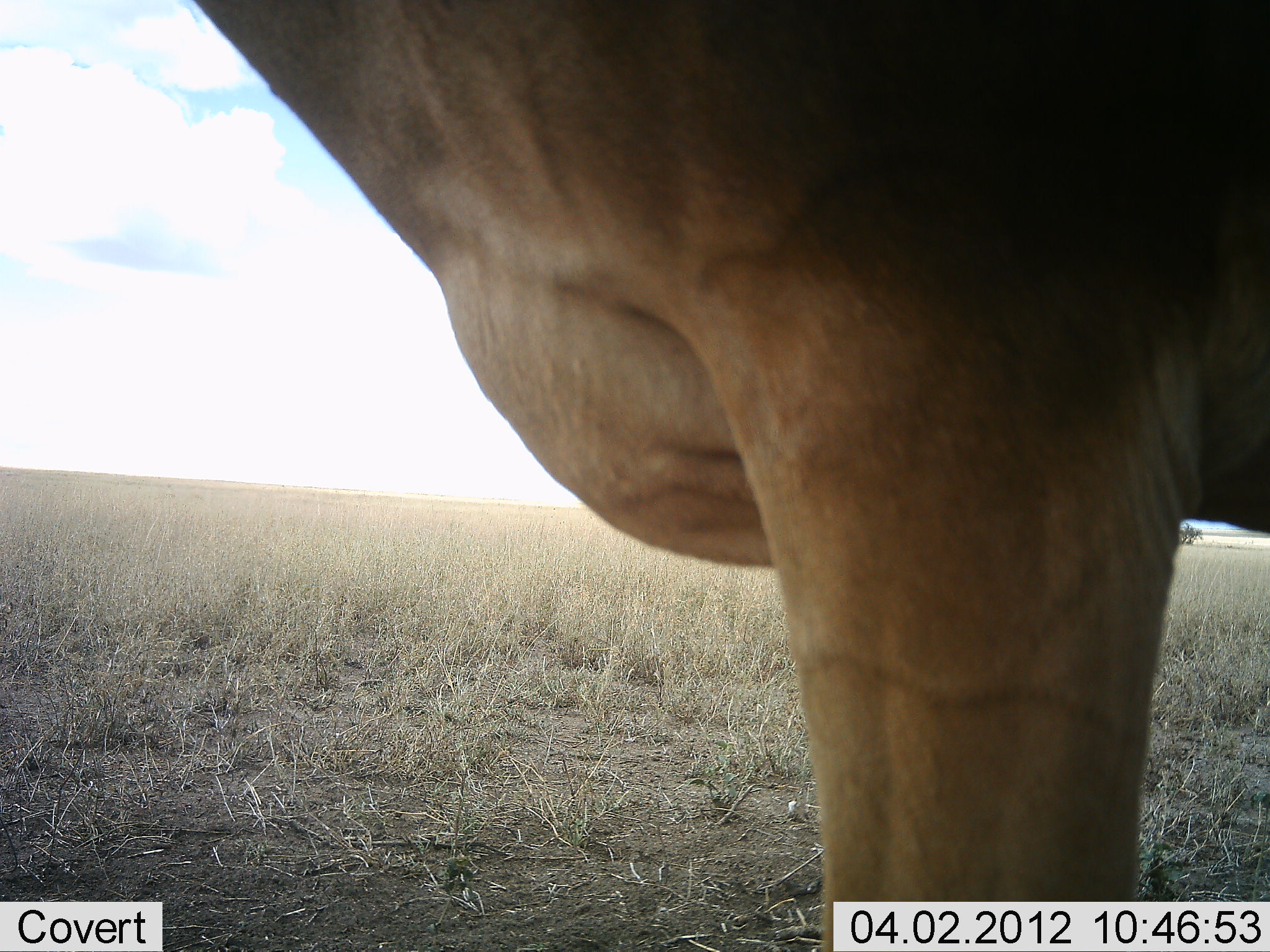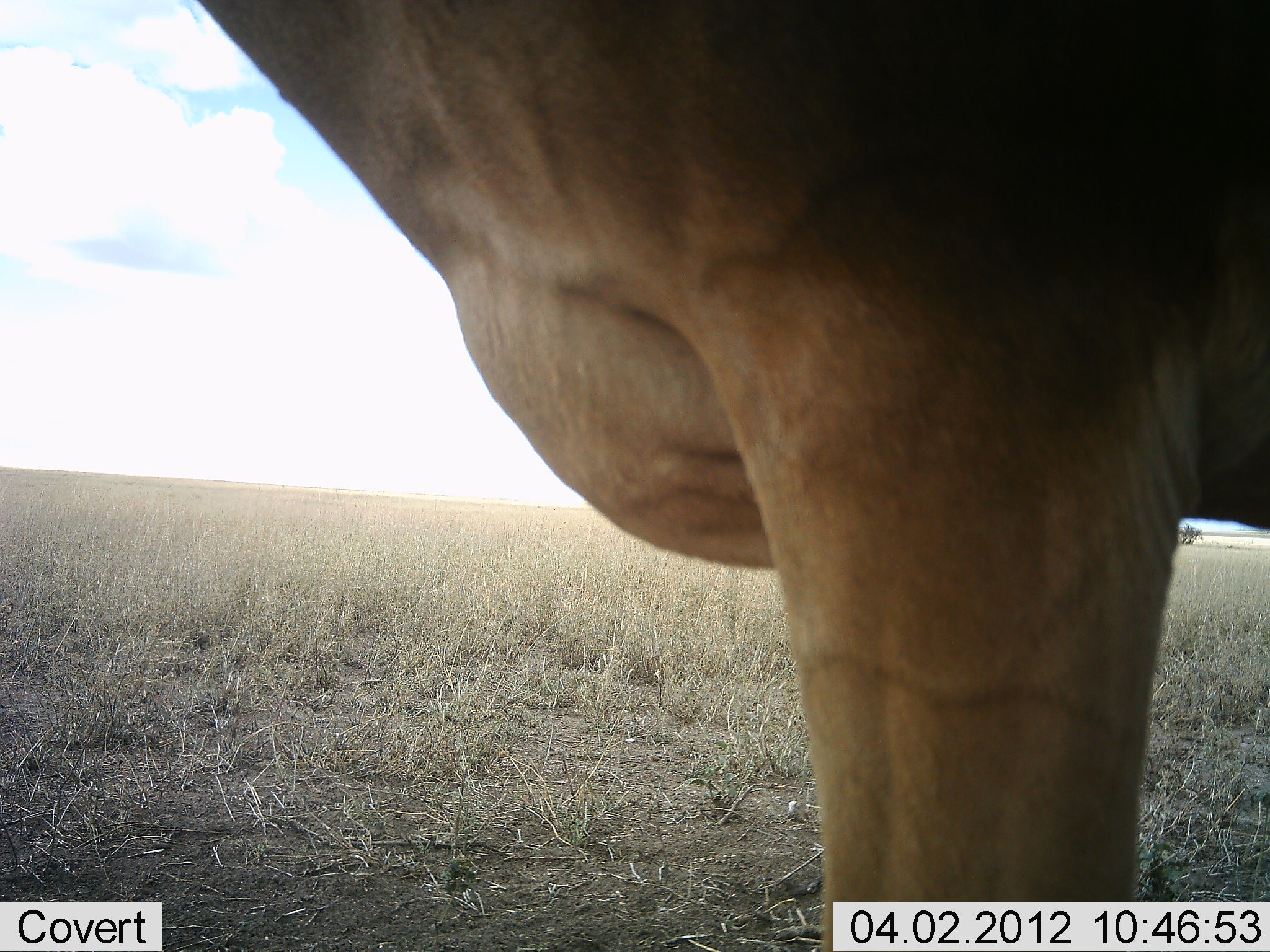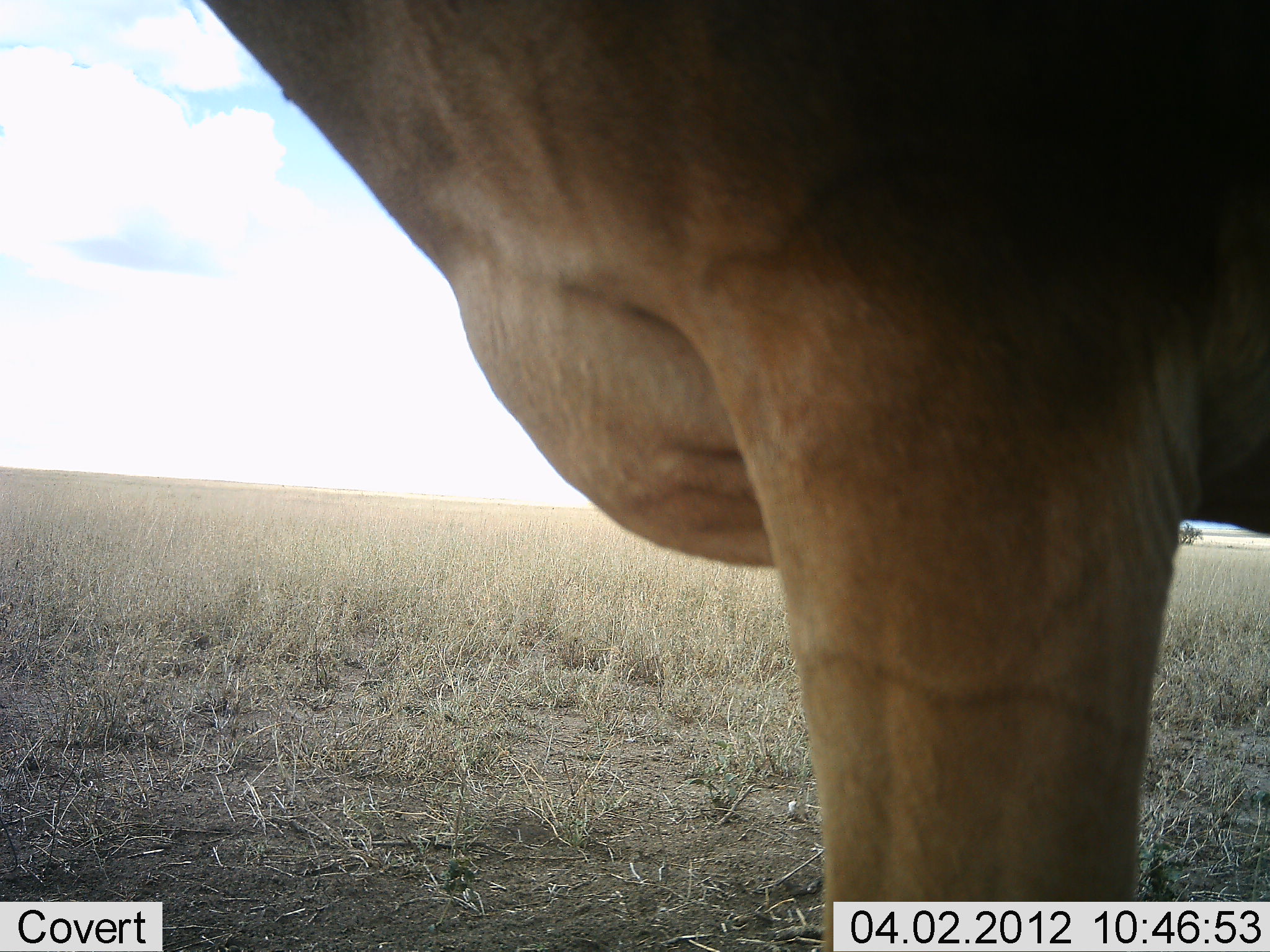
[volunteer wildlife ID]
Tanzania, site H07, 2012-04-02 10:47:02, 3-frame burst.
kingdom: Animalia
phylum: Chordata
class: Mammalia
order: Artiodactyla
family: Bovidae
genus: Alcelaphus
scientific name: Alcelaphus buselaphus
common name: hartebeest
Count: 1.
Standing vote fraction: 95%.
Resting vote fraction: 5%.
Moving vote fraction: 0%.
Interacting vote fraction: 0%.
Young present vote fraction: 0%.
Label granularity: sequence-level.